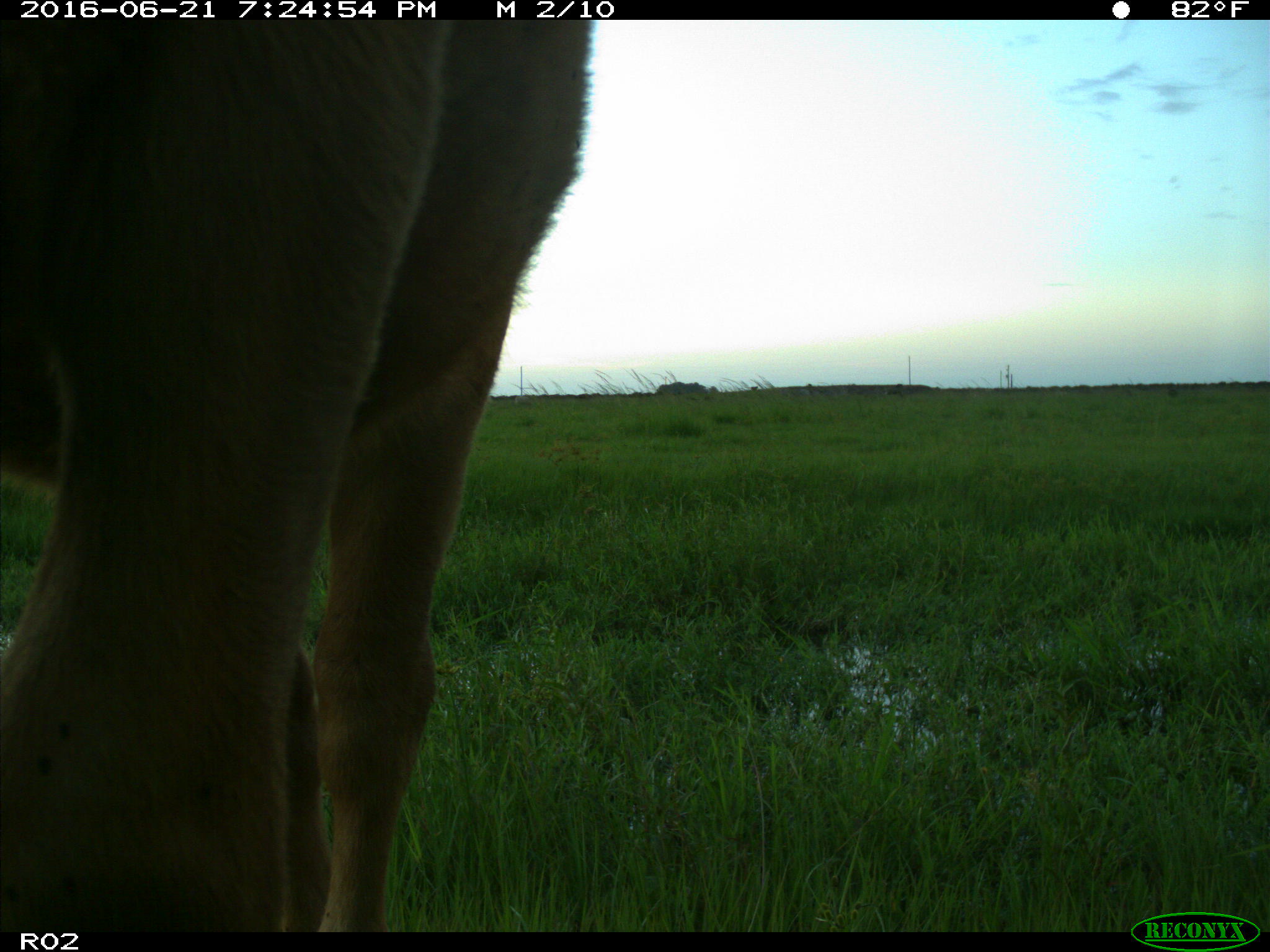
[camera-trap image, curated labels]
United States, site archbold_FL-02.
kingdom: Animalia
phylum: Chordata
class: Mammalia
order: Artiodactyla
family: Bovidae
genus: Bos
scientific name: Bos taurus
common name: domestic cow